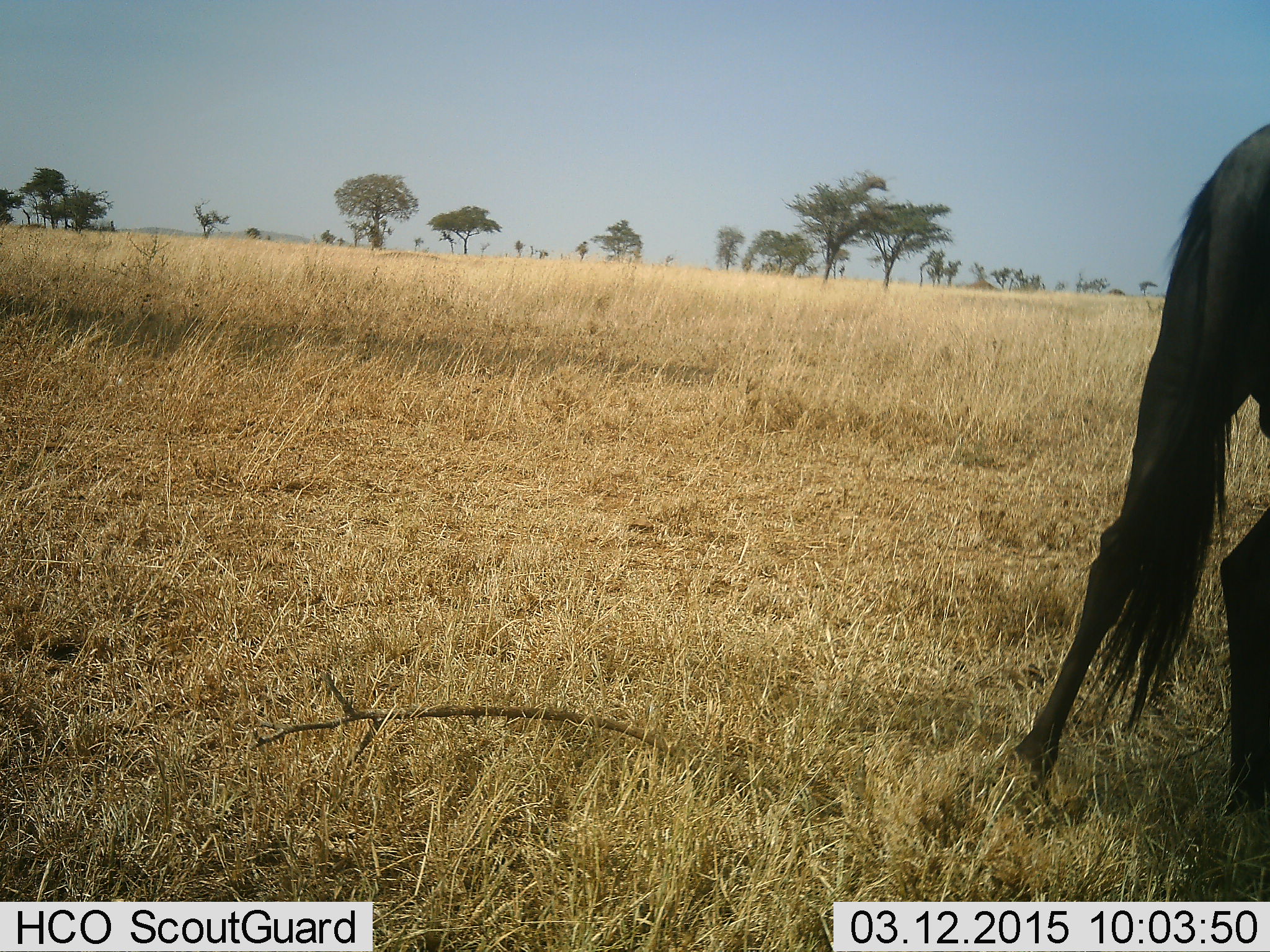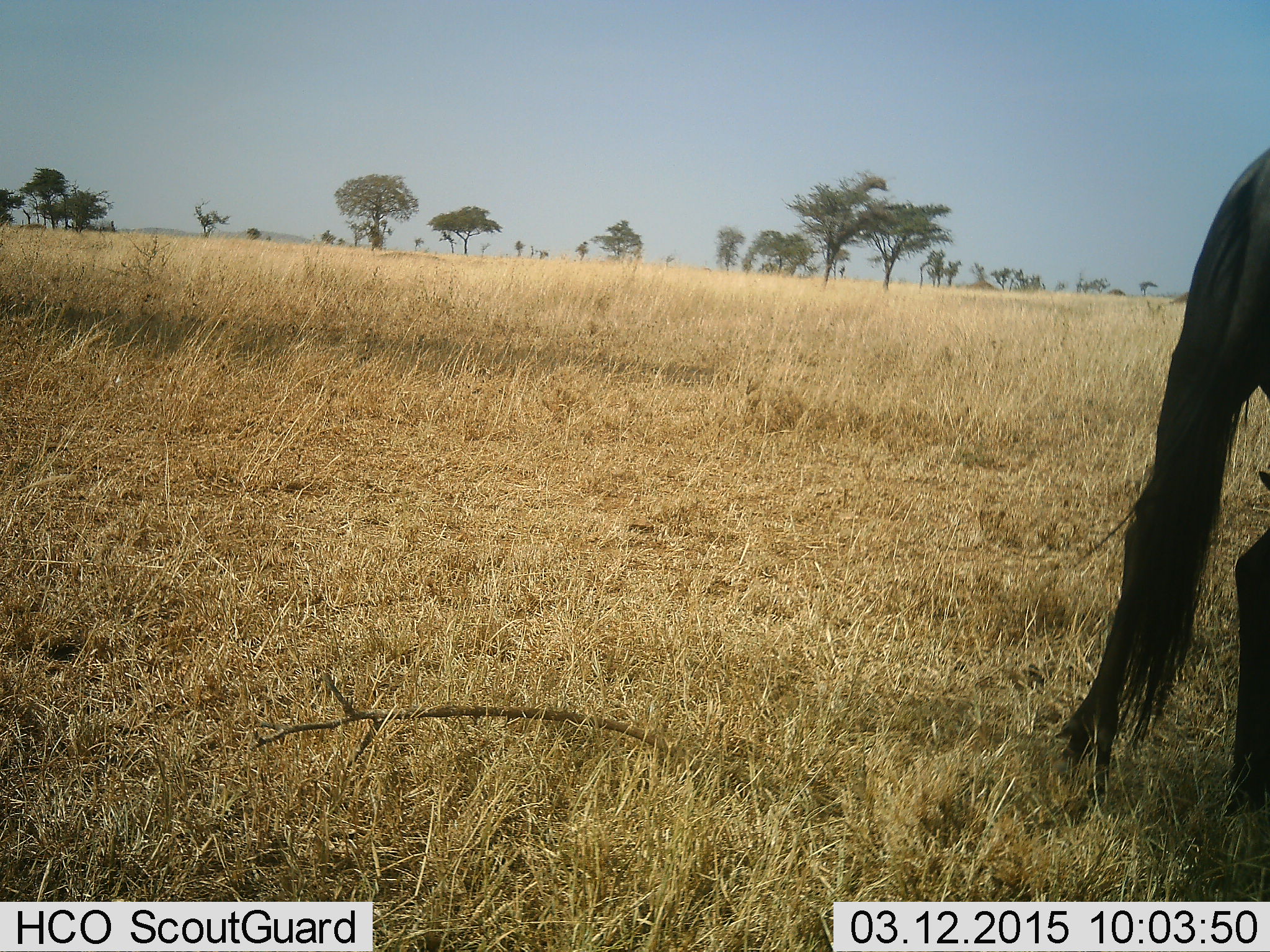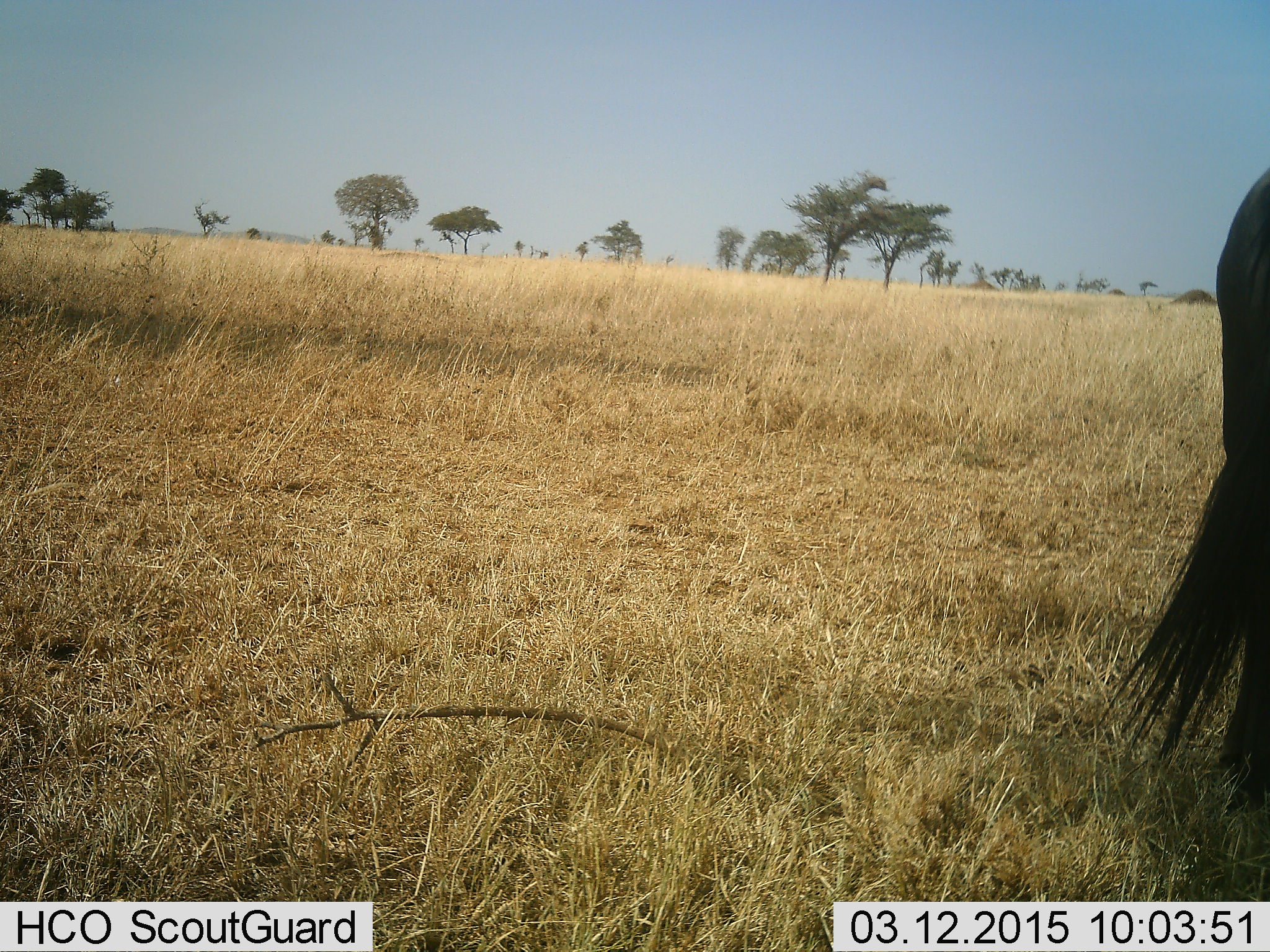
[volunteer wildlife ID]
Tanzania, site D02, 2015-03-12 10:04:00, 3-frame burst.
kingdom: Animalia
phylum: Chordata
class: Mammalia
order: Artiodactyla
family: Bovidae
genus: Connochaetes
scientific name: Connochaetes taurinus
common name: blue wildebeest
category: wildebeest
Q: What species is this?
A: Wildebeest (blue wildebeest) (Connochaetes taurinus).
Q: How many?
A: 1.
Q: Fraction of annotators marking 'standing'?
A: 60%.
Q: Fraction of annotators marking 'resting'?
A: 0%.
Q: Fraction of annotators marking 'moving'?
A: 30%.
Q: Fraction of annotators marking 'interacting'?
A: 0%.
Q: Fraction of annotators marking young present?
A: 0%.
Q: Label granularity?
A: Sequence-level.